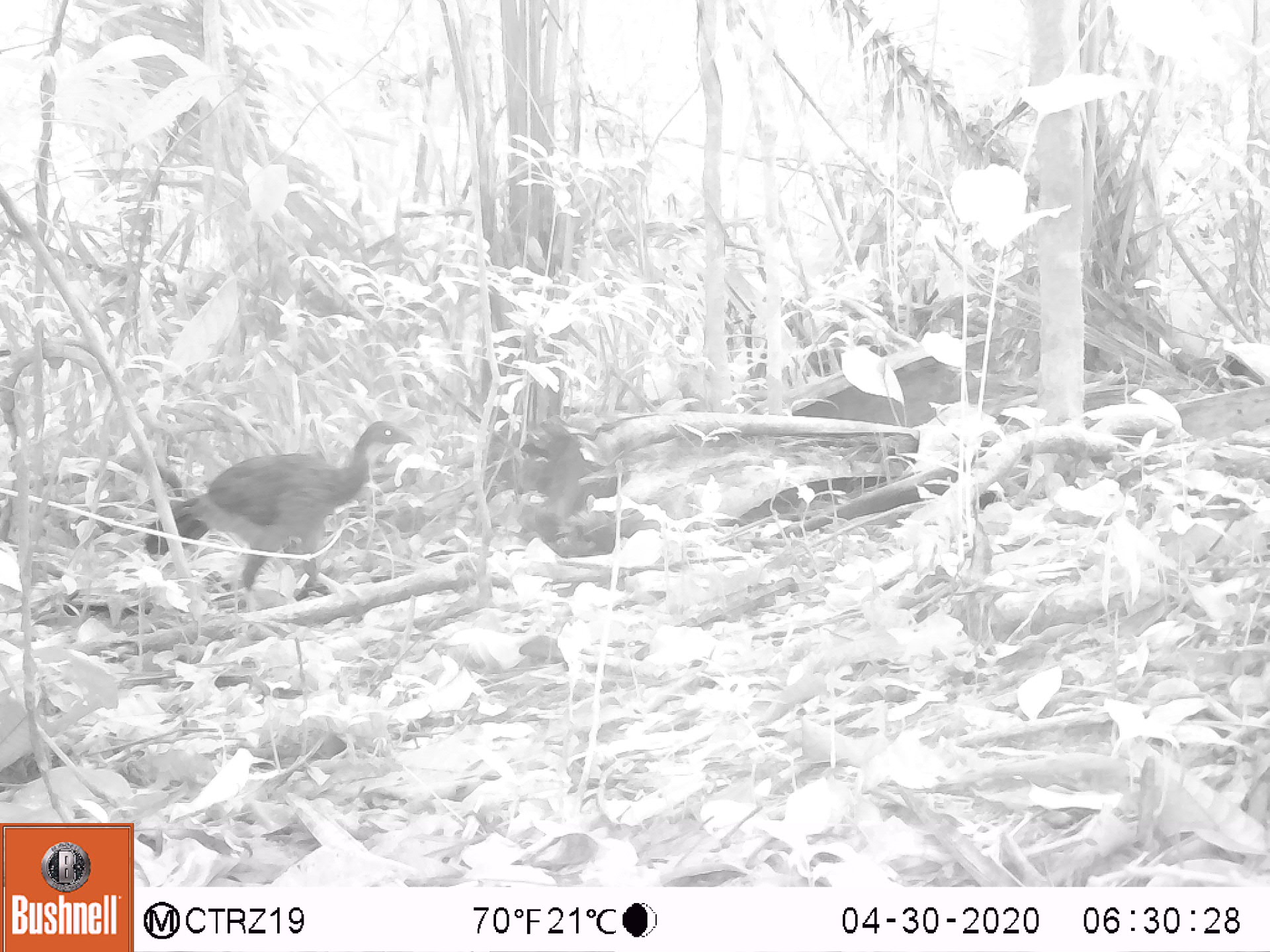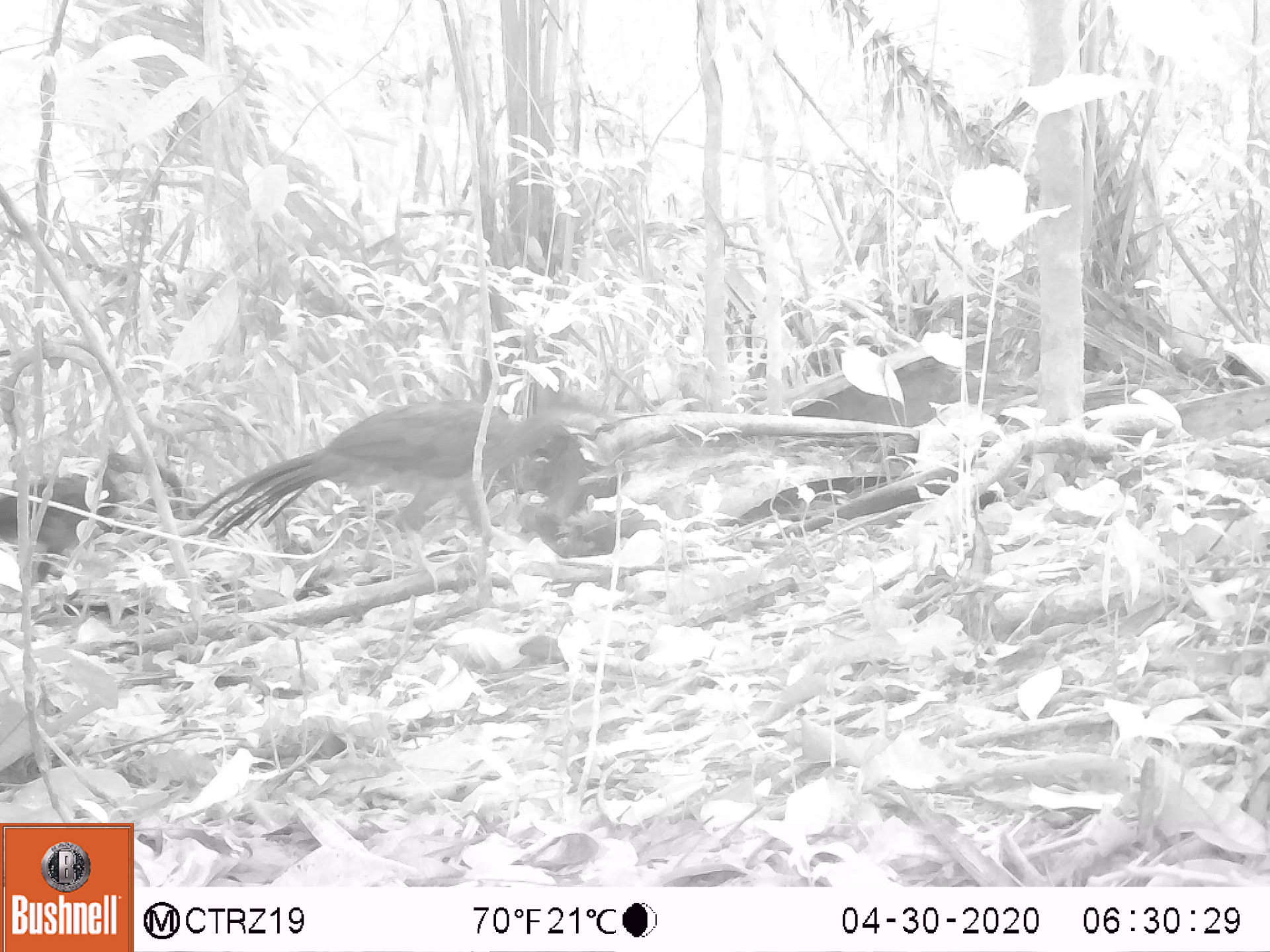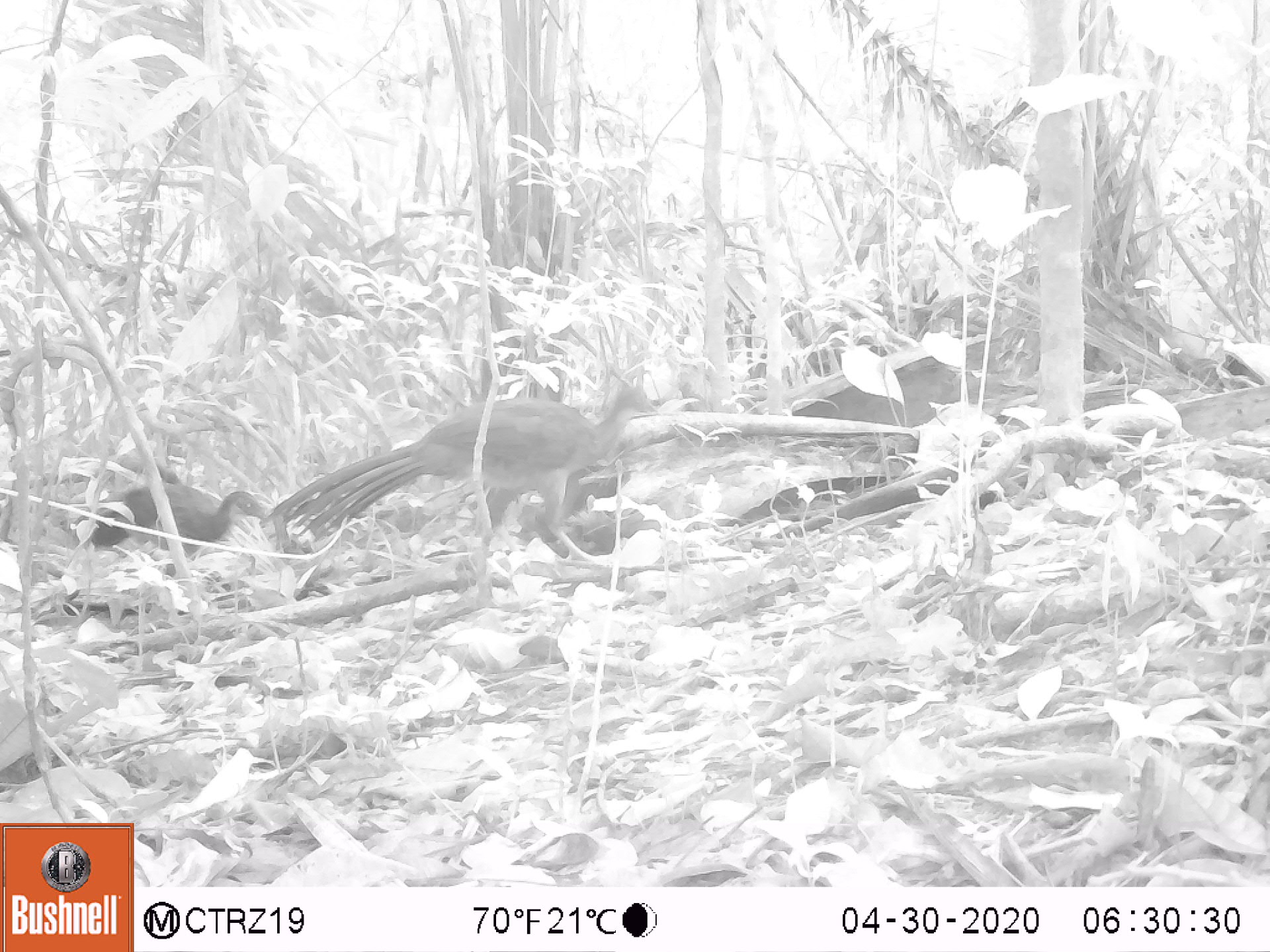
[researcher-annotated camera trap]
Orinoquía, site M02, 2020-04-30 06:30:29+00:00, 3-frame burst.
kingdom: Animalia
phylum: Chordata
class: Aves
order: Galliformes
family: Cracidae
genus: Penelope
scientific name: Penelope jacquacu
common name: spix's guan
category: spixs guan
Spixs guan (spix's guan) (Penelope jacquacu).